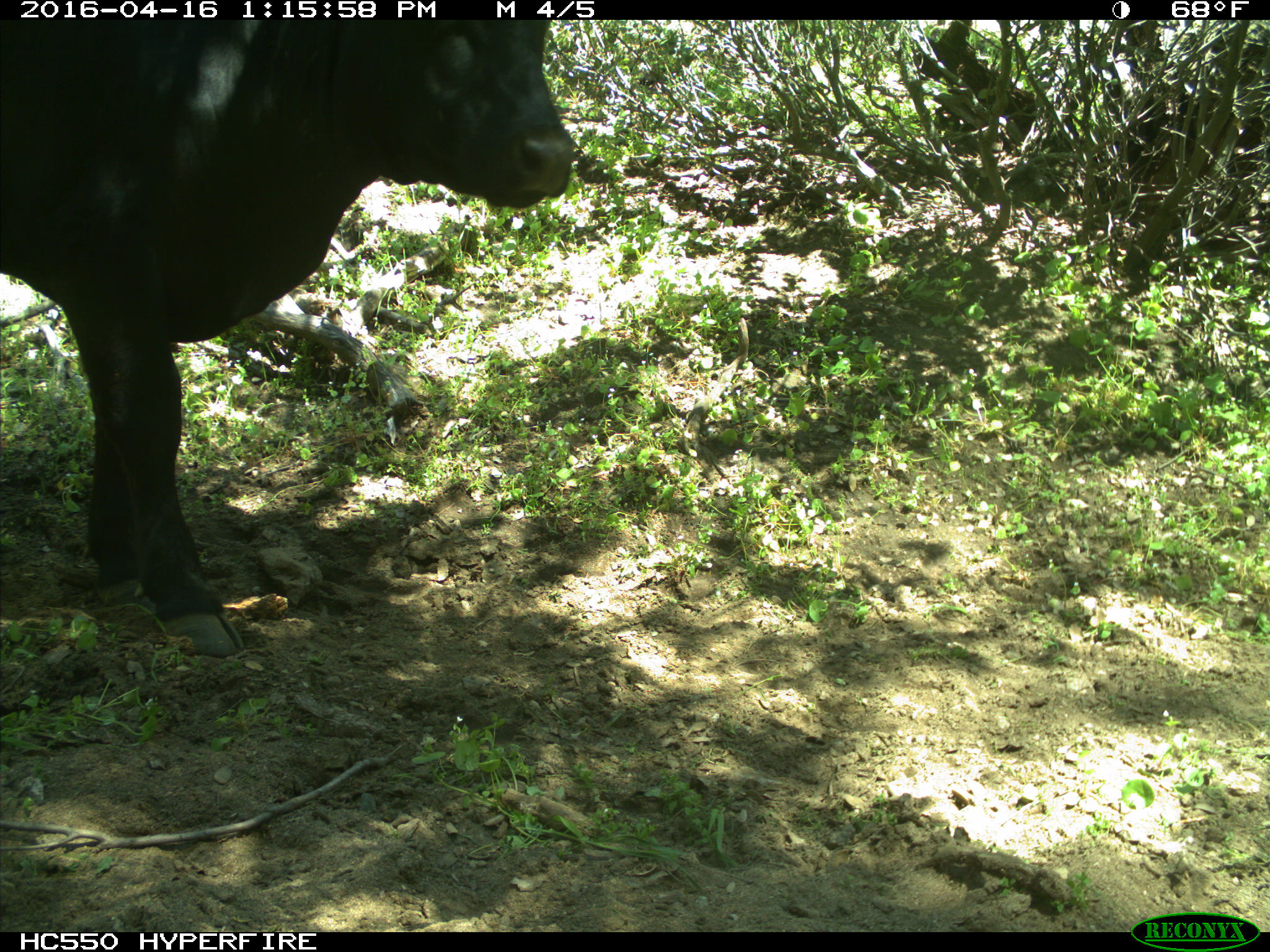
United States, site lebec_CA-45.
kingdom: Animalia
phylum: Chordata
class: Mammalia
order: Artiodactyla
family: Bovidae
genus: Bos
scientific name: Bos taurus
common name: domestic cow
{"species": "Bos taurus (domestic cow)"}